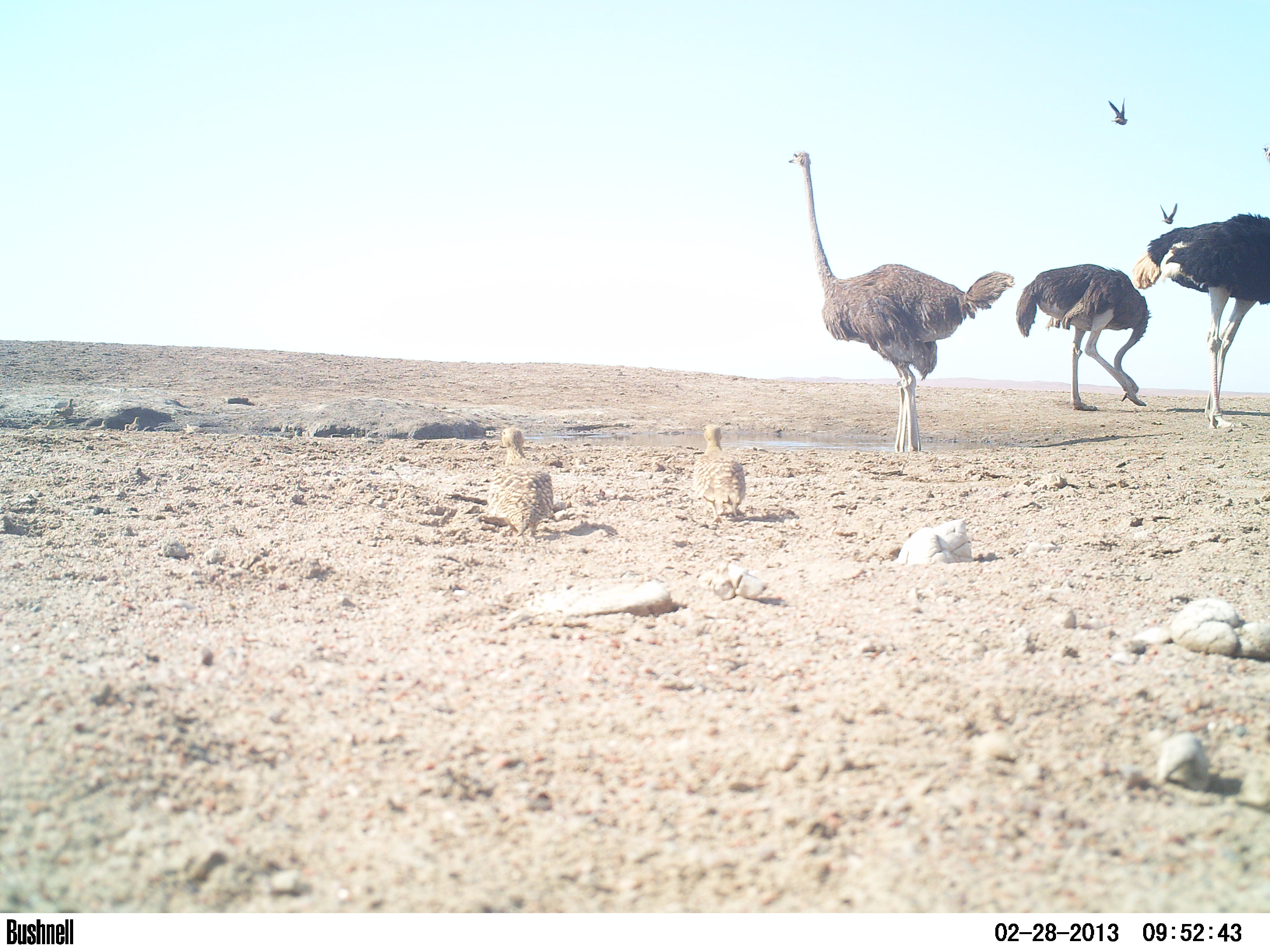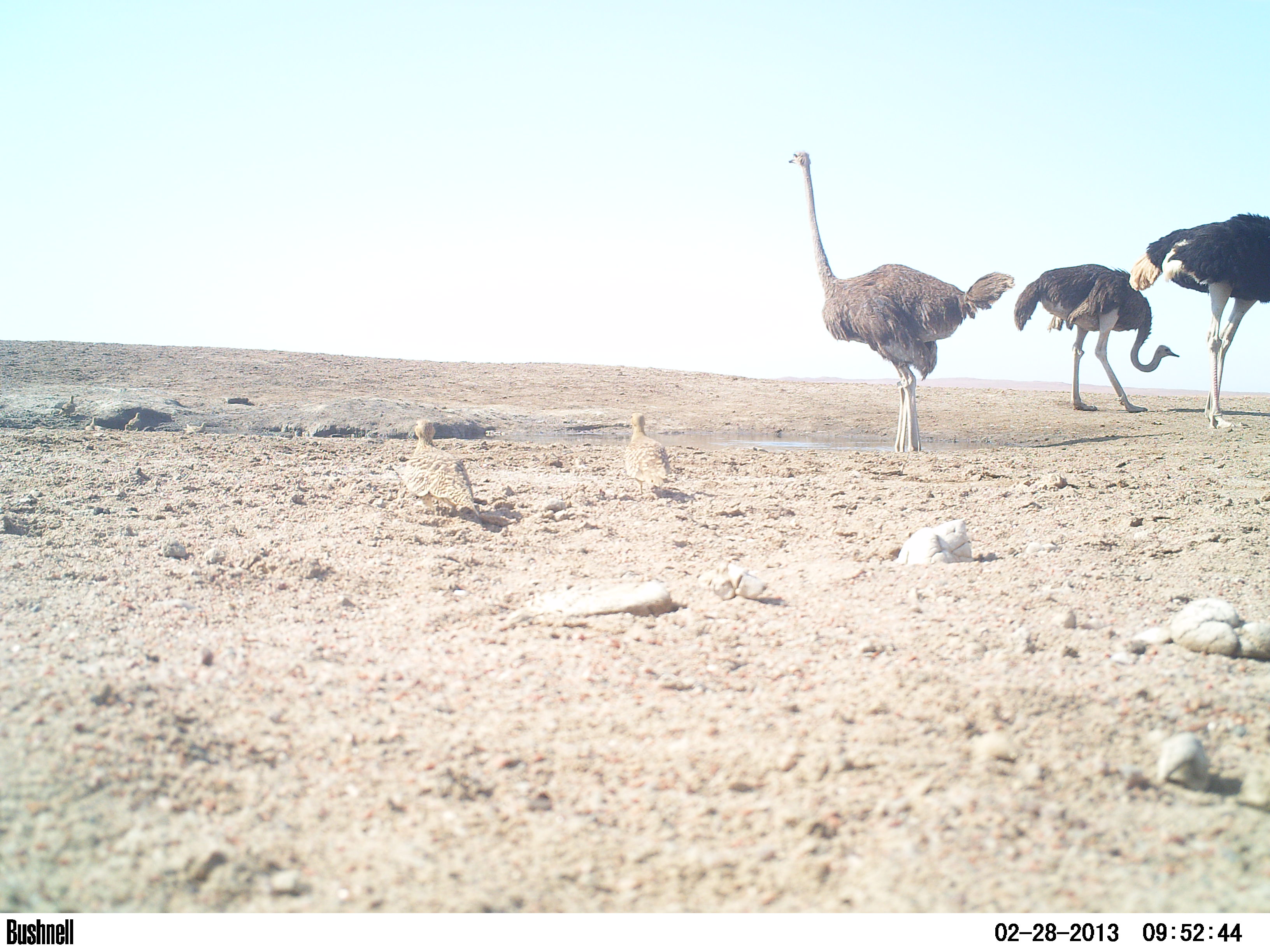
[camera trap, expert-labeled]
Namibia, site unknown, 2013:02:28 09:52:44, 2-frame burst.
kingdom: Animalia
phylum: Chordata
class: Aves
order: Struthioniformes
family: Struthionidae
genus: Struthio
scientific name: Struthio camelus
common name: common ostrich